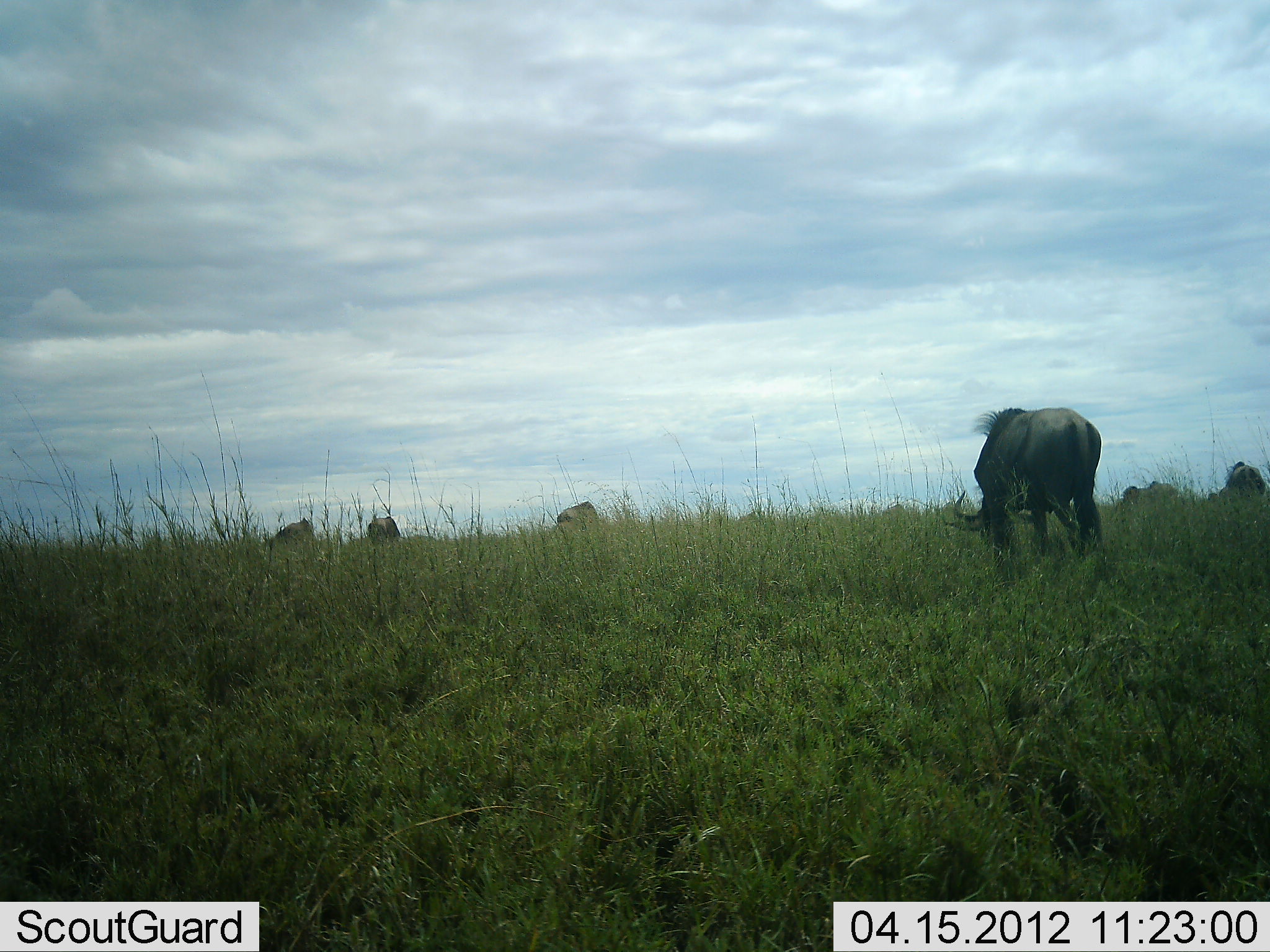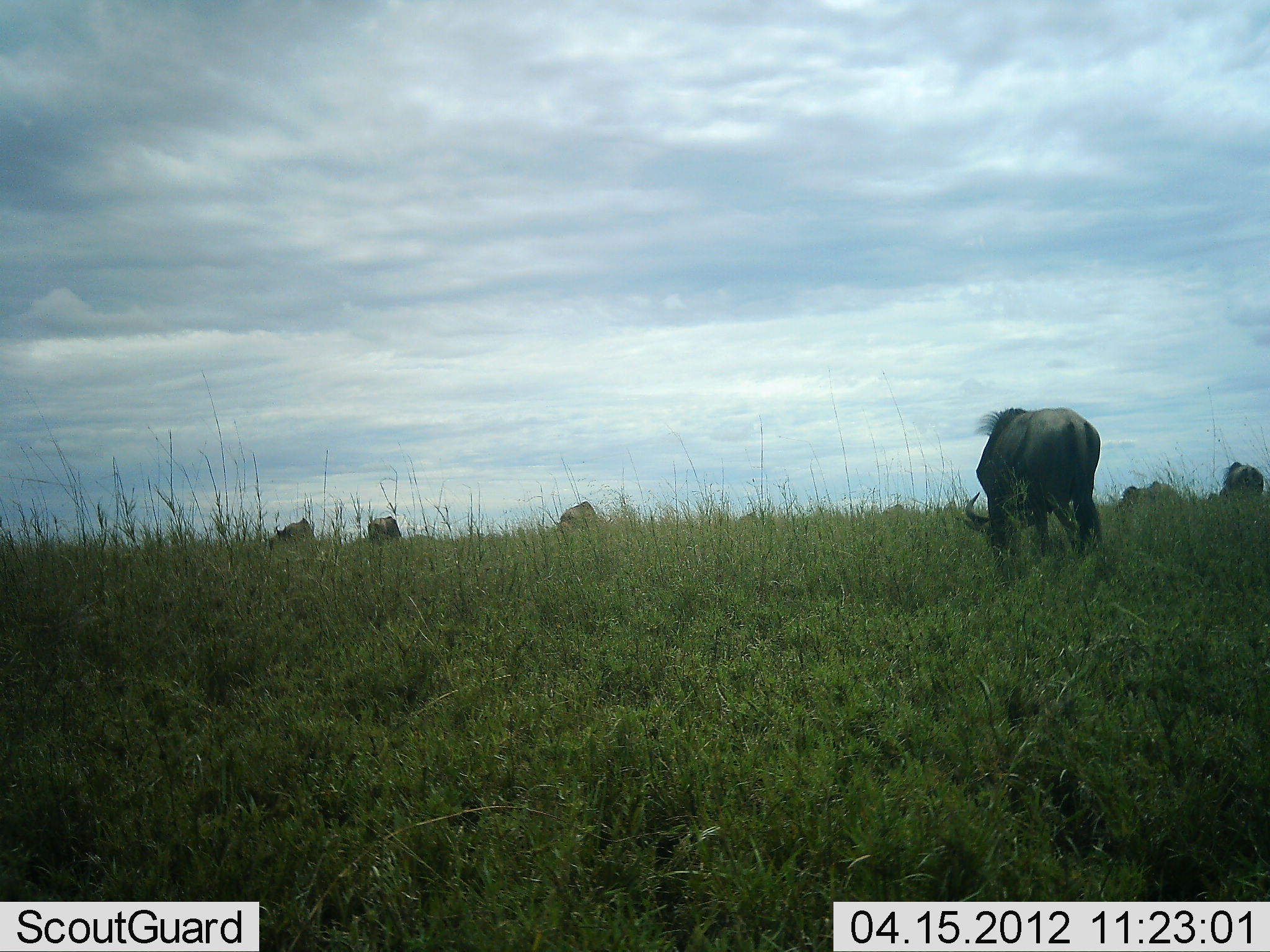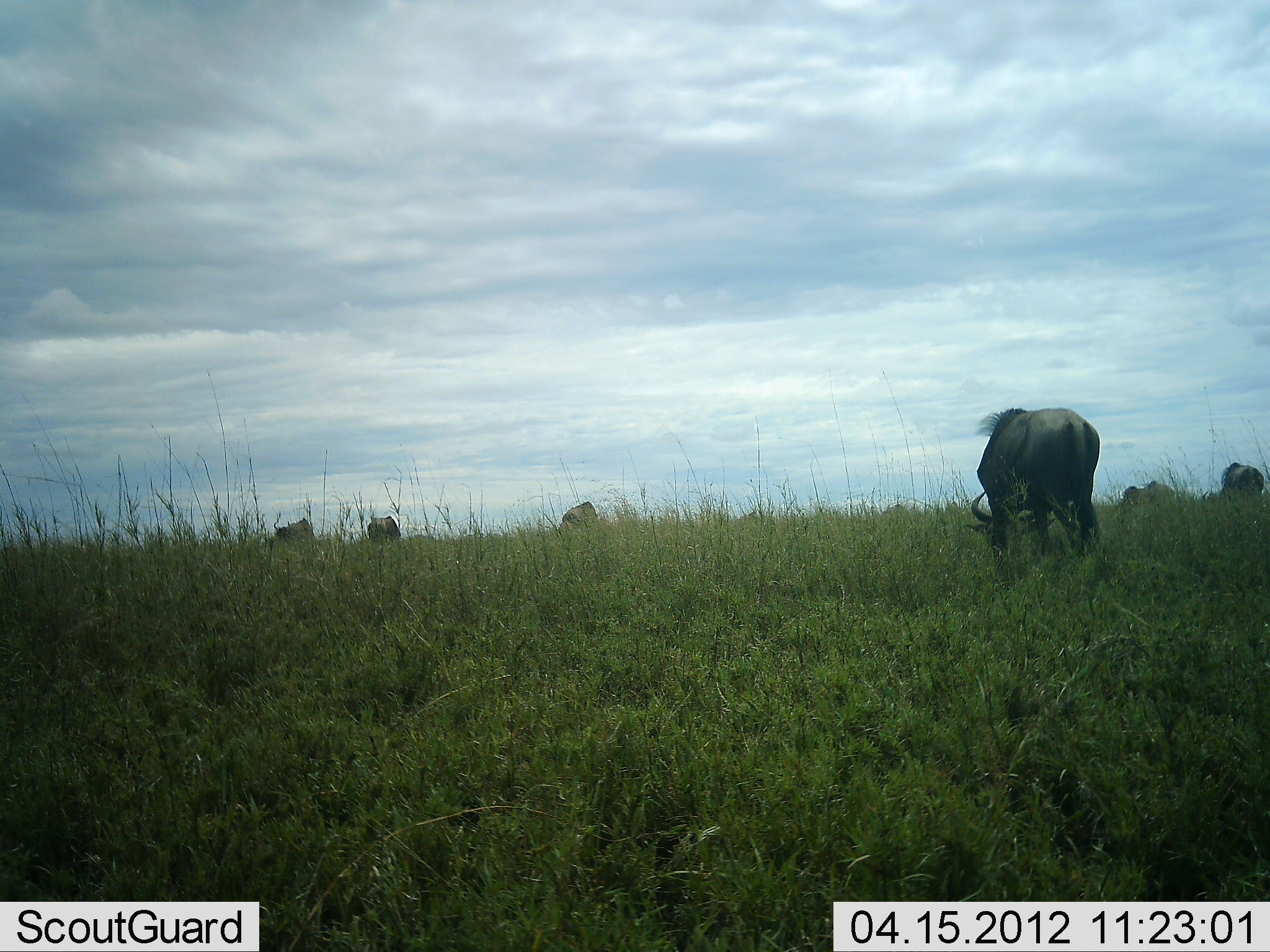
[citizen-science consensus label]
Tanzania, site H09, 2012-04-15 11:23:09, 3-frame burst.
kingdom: Animalia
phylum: Chordata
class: Mammalia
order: Artiodactyla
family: Bovidae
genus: Connochaetes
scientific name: Connochaetes taurinus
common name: blue wildebeest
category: wildebeest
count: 6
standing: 36%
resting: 0%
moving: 14%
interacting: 0%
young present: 0%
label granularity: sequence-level